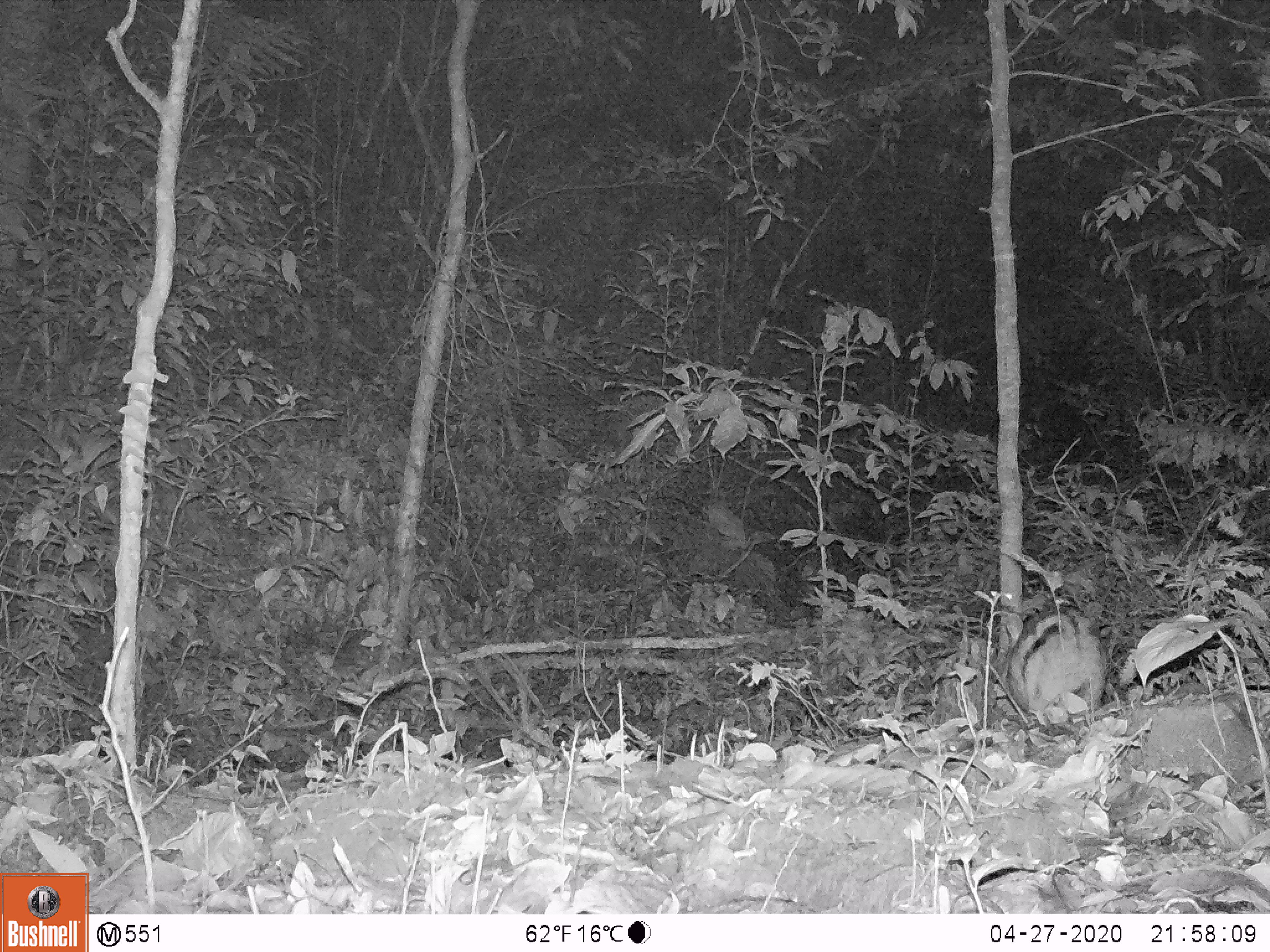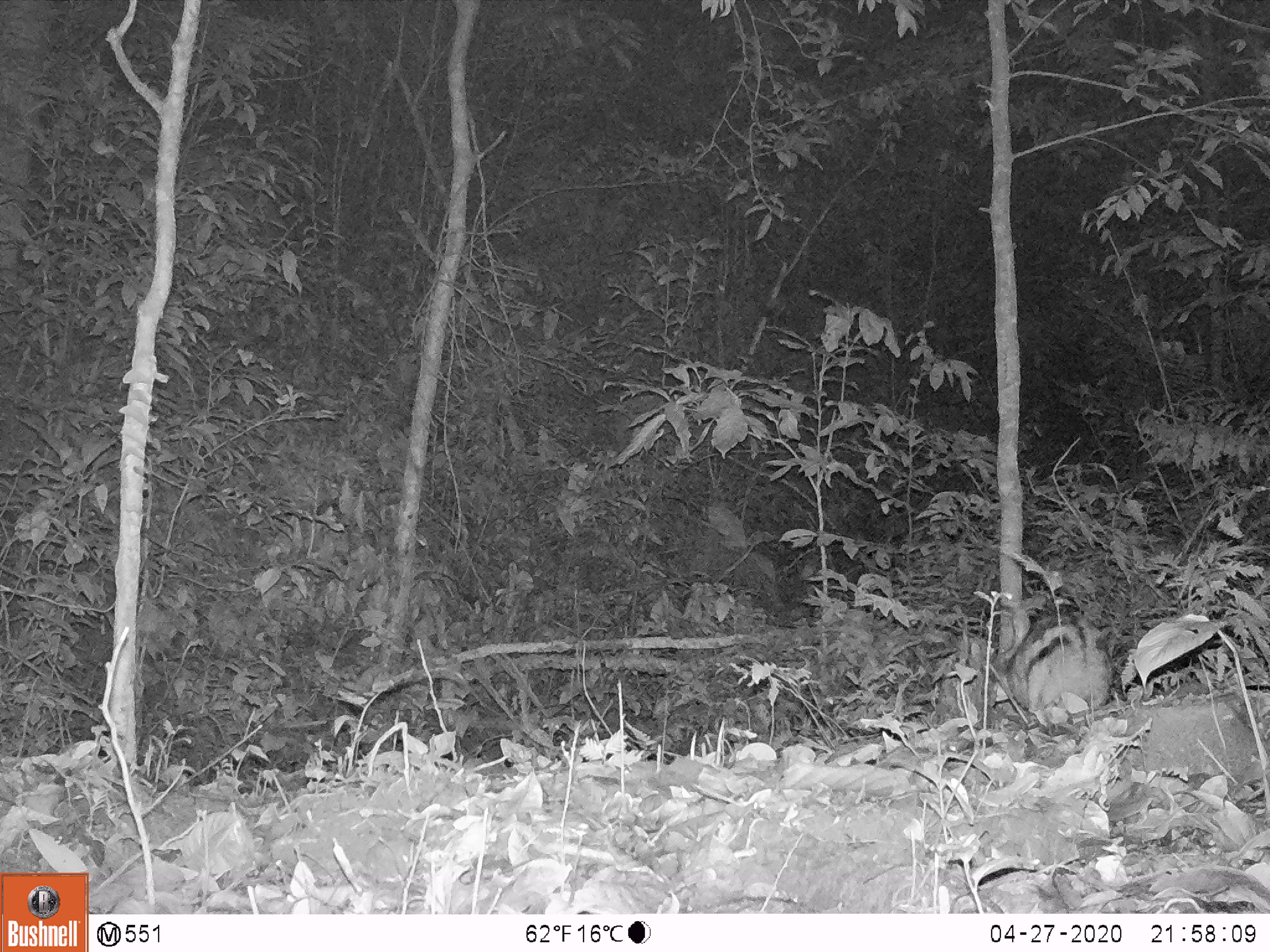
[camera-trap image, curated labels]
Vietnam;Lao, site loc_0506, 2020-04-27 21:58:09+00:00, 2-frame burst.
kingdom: Animalia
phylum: Chordata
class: Mammalia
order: Lagomorpha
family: Leporidae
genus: Nesolagus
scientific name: Nesolagus timminsi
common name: annamite striped rabbit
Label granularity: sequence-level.